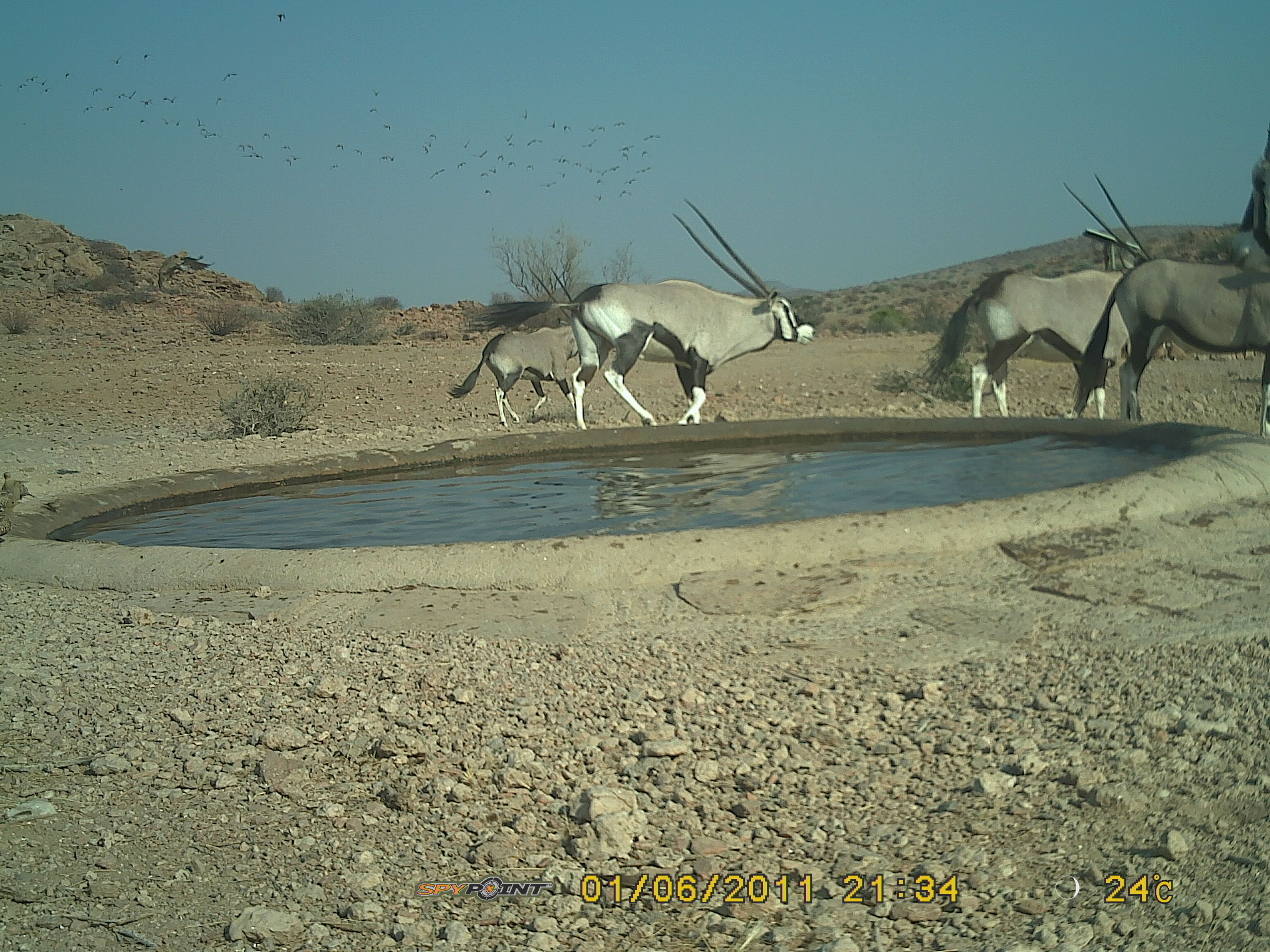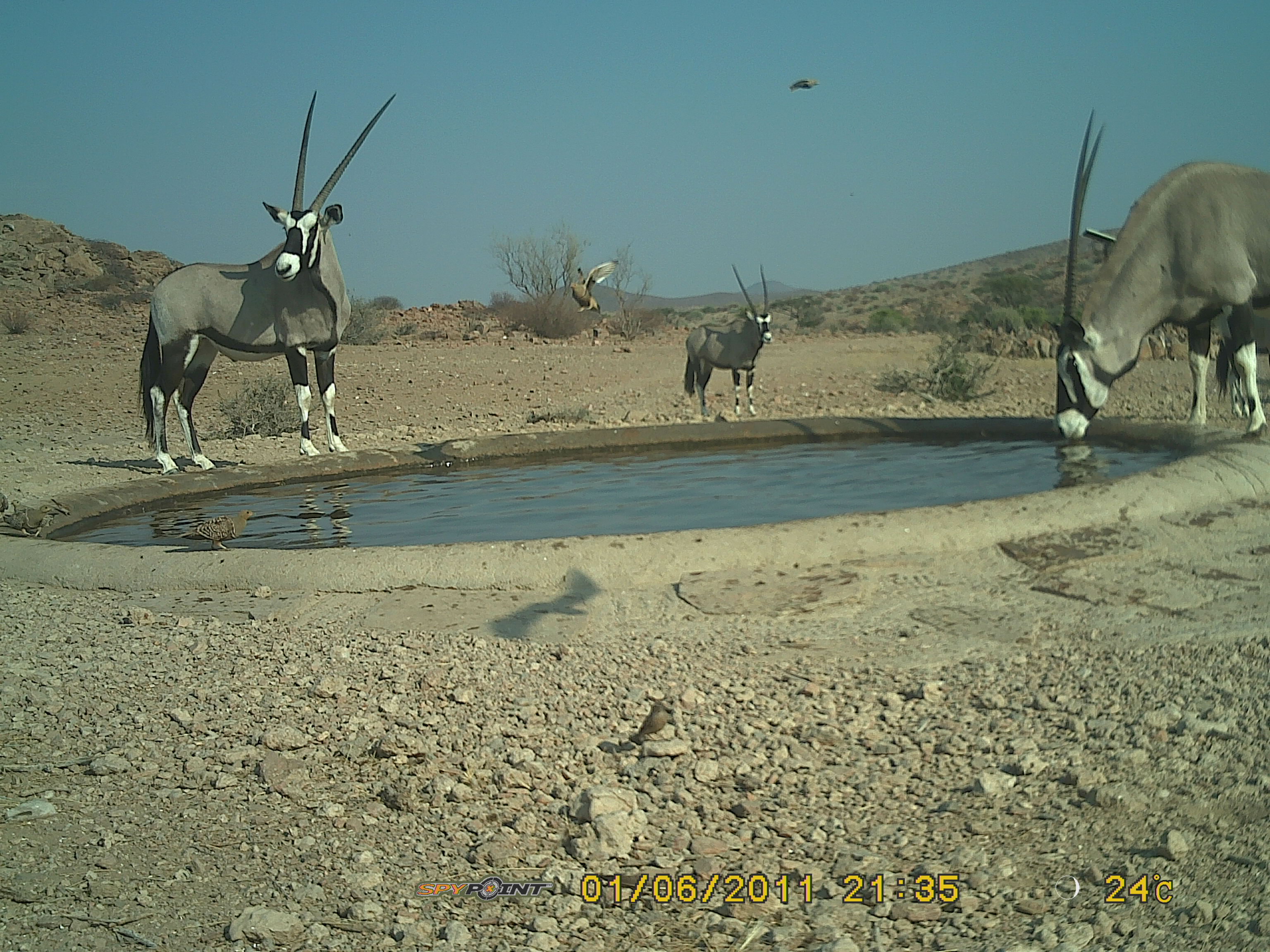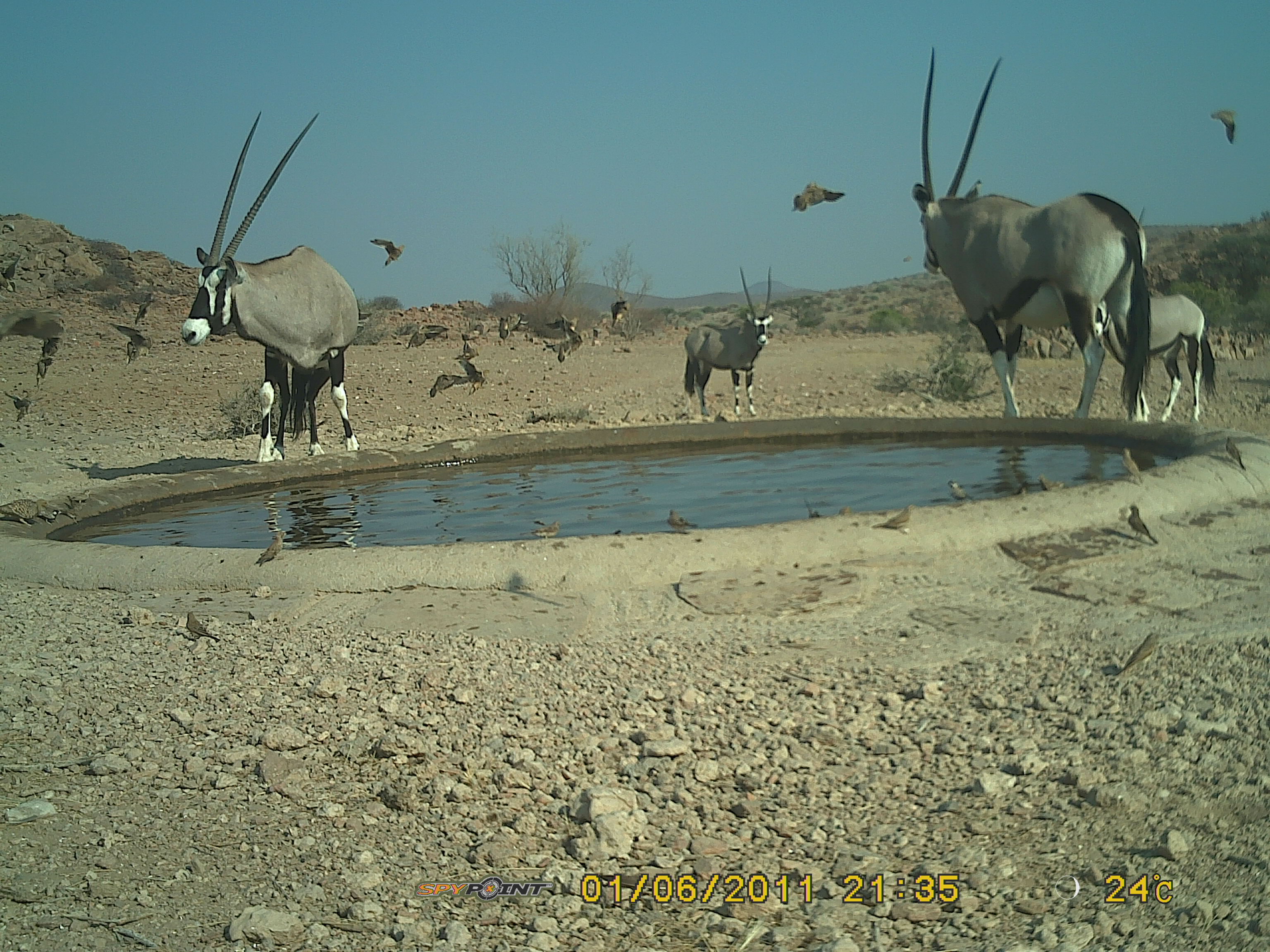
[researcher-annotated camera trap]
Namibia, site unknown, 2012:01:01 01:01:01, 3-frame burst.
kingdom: Animalia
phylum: Chordata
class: Mammalia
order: Artiodactyla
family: Bovidae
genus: Oryx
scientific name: Oryx gazella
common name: gemsbok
Oryx gazella (gemsbok).